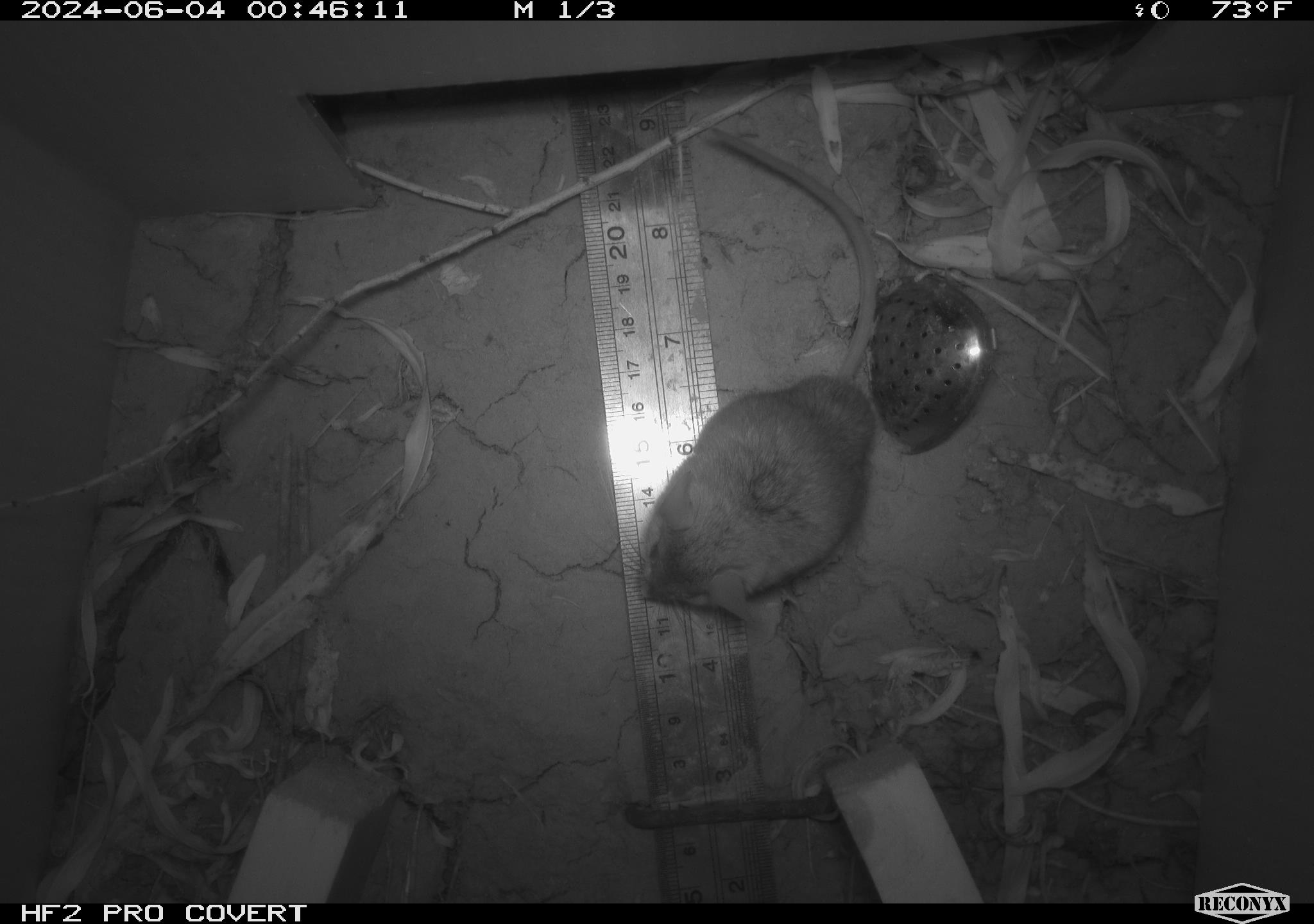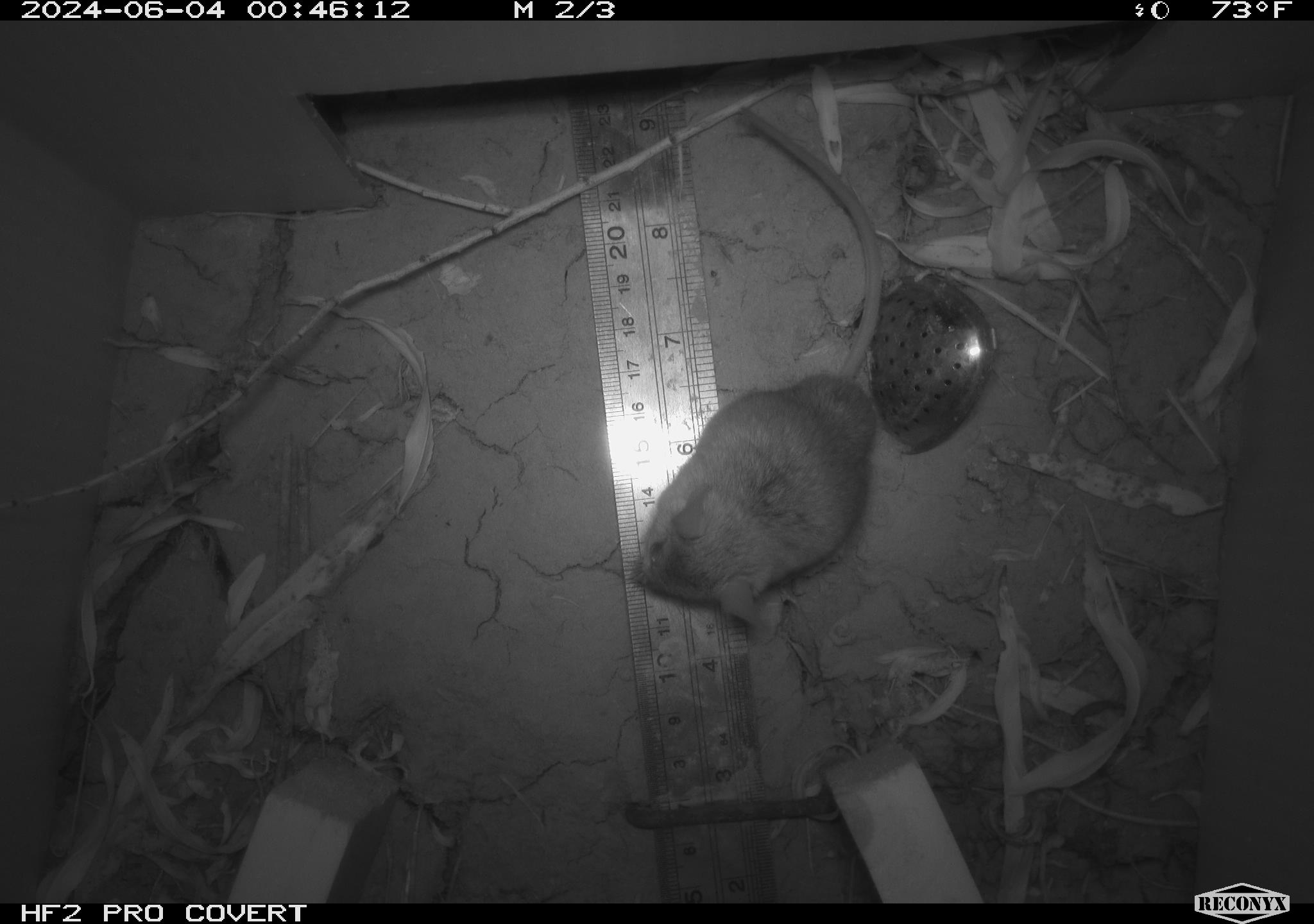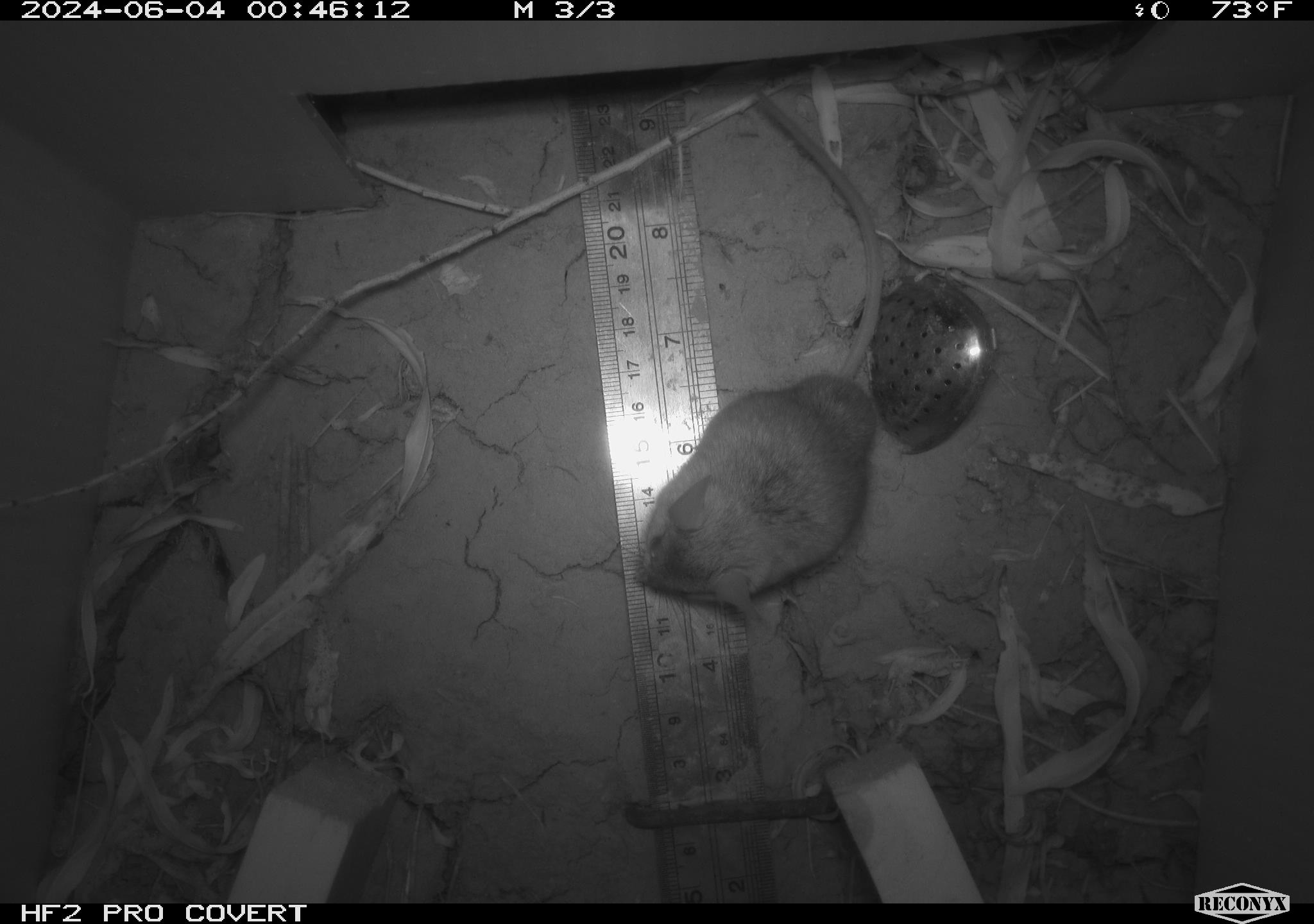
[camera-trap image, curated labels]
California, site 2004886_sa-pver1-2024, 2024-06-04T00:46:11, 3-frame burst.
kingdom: Animalia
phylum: Chordata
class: Mammalia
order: Rodentia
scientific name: Rodentia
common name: mouse species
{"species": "mouse species (Rodentia)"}